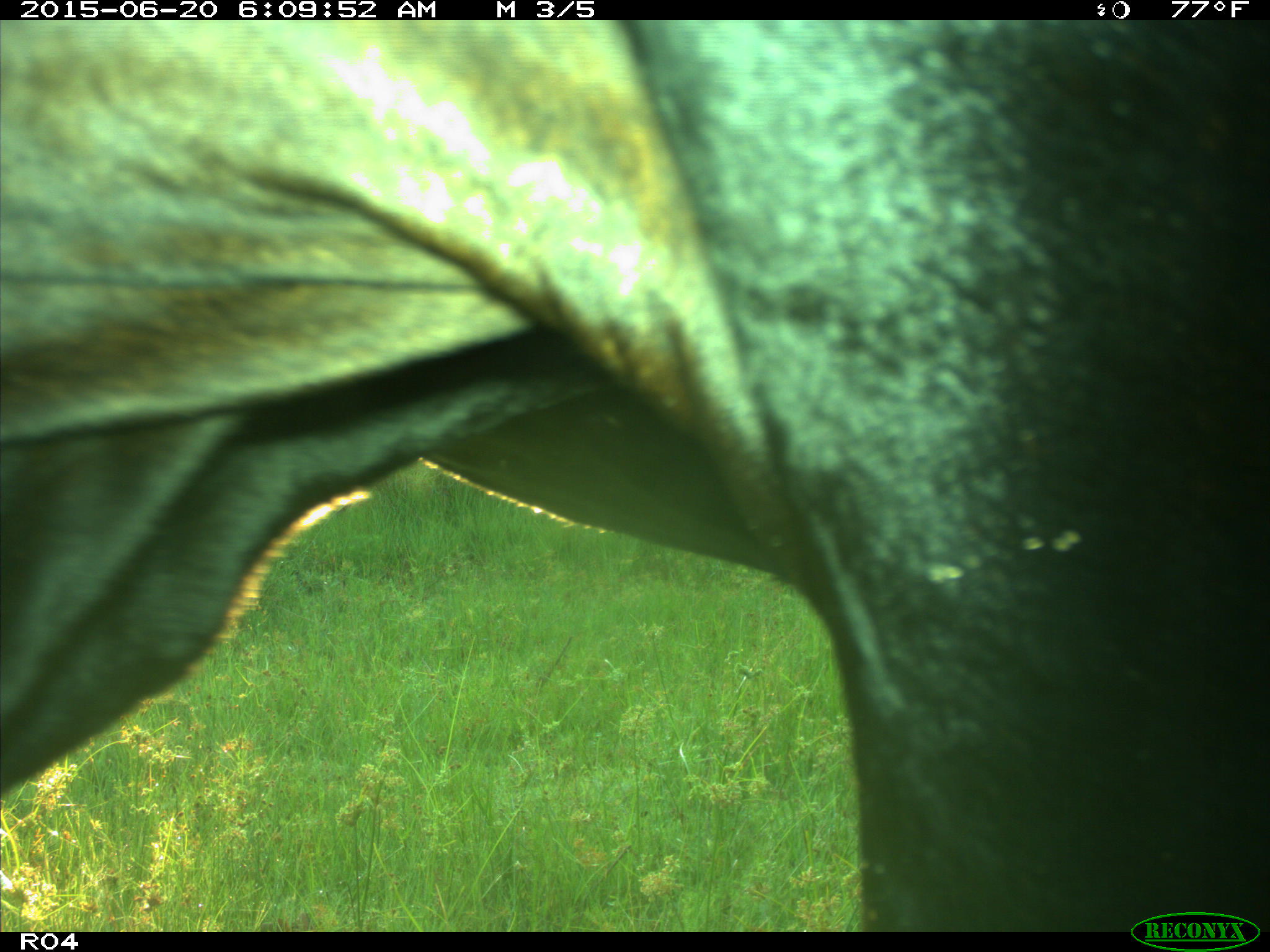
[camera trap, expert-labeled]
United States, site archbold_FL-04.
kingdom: Animalia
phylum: Chordata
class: Mammalia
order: Artiodactyla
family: Bovidae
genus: Bos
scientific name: Bos taurus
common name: domestic cow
Bos taurus (domestic cow).